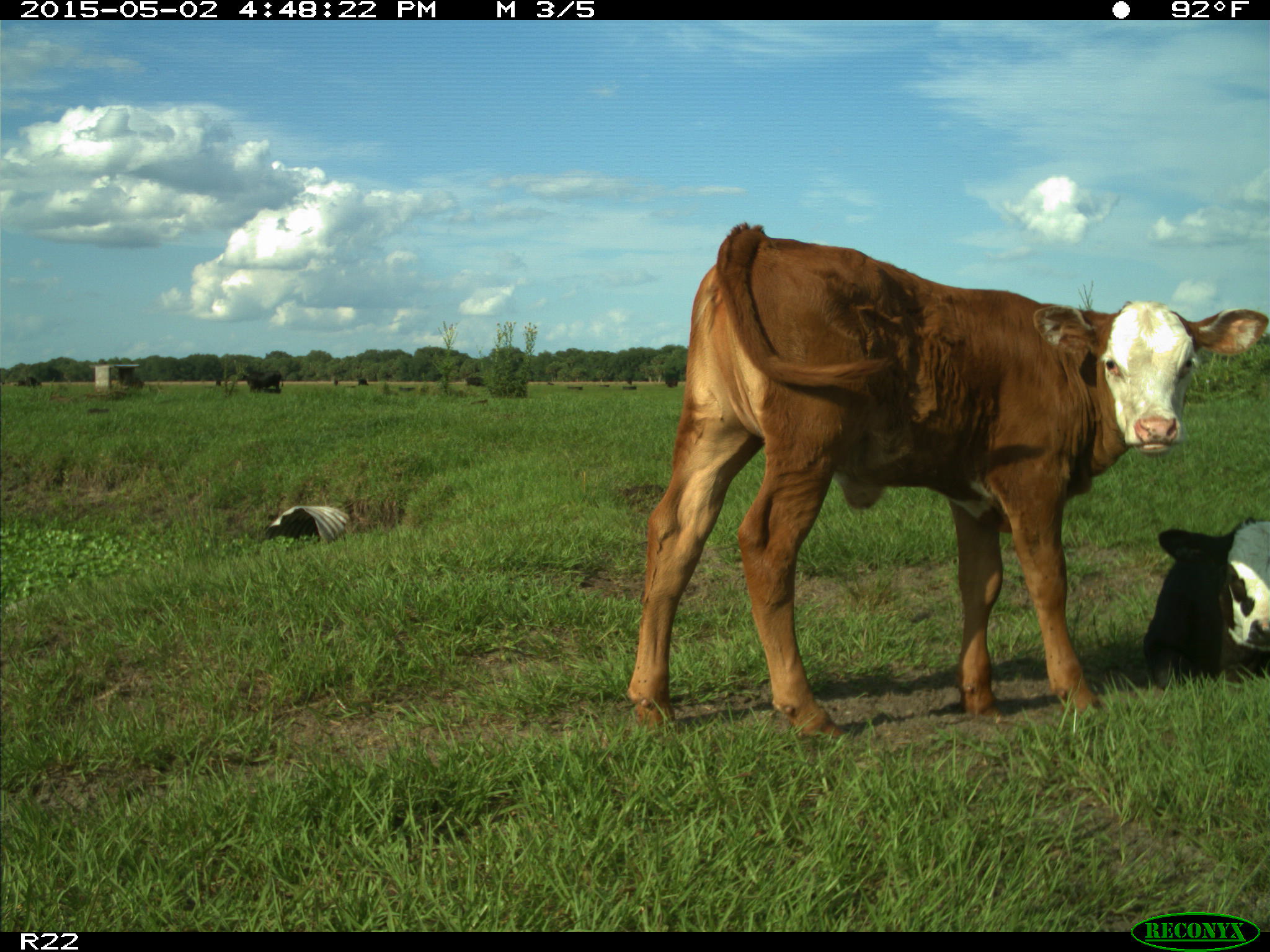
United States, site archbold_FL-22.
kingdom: Animalia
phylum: Chordata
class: Mammalia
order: Artiodactyla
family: Bovidae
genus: Bos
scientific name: Bos taurus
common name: domestic cow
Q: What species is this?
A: Bos taurus (domestic cow).